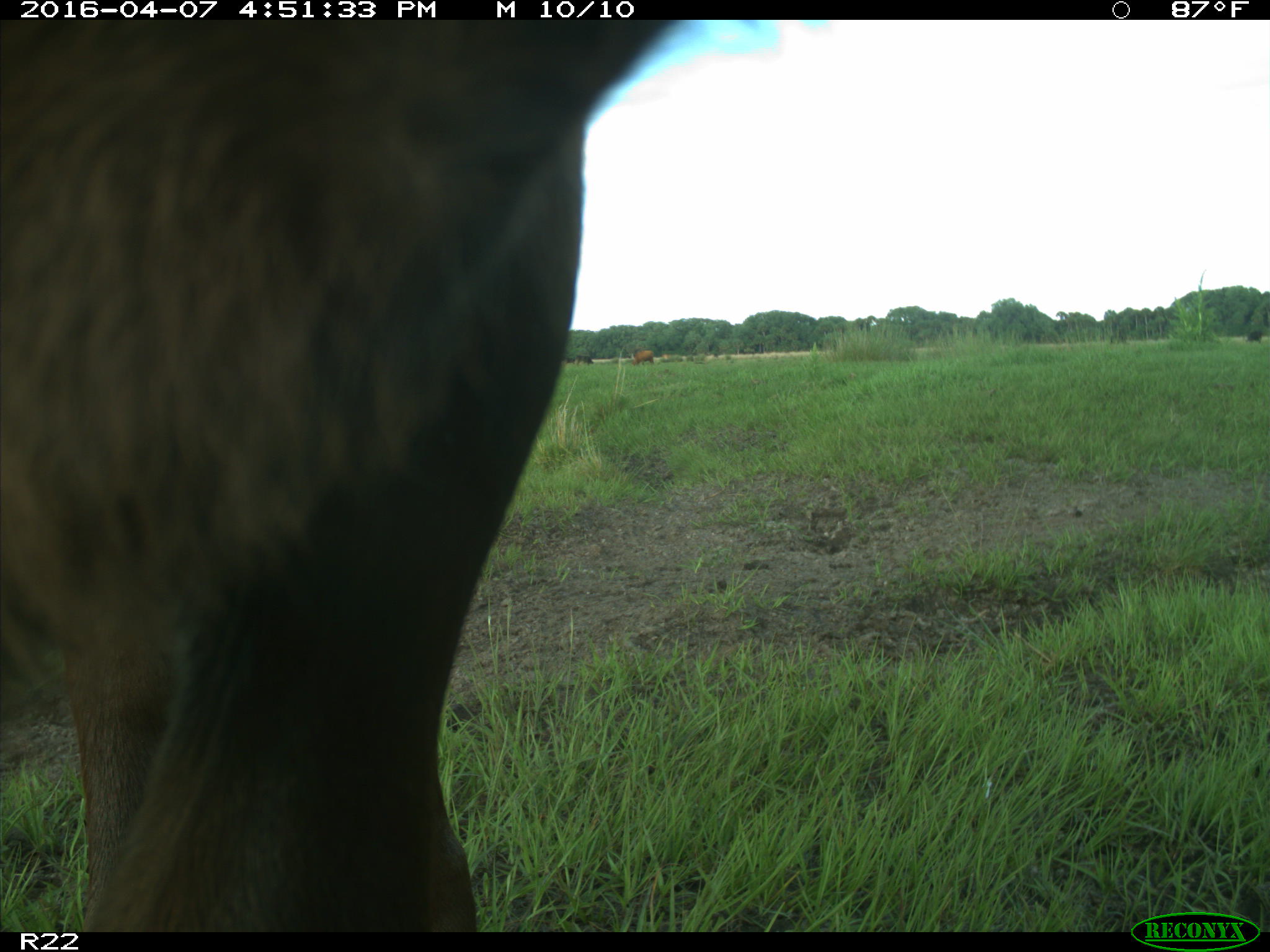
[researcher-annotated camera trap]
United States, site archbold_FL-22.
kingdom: Animalia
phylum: Chordata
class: Mammalia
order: Artiodactyla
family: Bovidae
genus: Bos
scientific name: Bos taurus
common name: domestic cow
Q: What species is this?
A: Bos taurus (domestic cow).